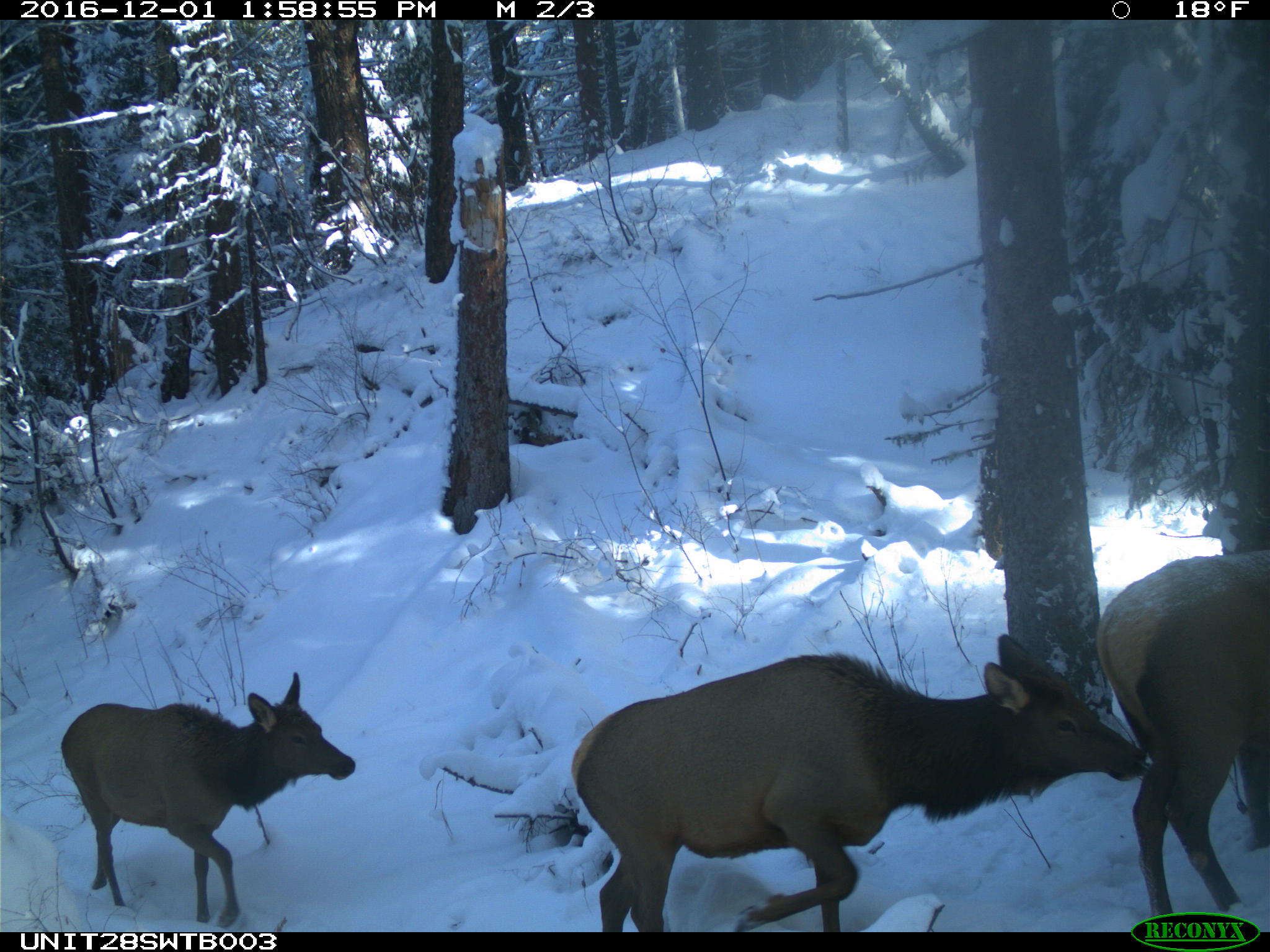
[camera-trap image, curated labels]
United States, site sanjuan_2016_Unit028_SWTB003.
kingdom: Animalia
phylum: Chordata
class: Mammalia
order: Artiodactyla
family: Cervidae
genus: Cervus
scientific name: Cervus elaphus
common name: red deer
Cervus elaphus (red deer).